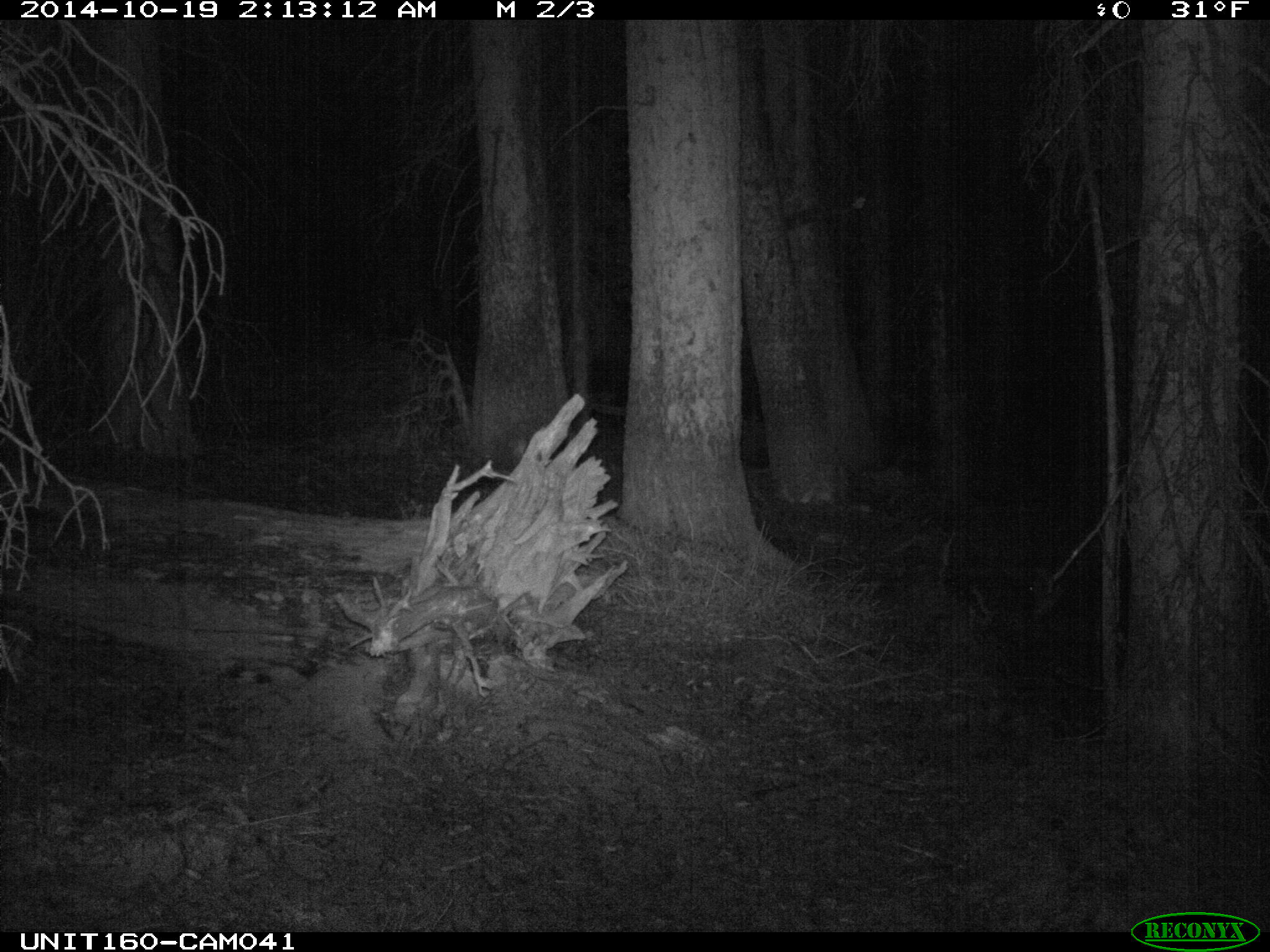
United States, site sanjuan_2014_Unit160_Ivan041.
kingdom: Animalia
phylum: Chordata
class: Mammalia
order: Artiodactyla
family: Cervidae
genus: Odocoileus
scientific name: Odocoileus hemionus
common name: mule deer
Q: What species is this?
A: Odocoileus hemionus (mule deer).